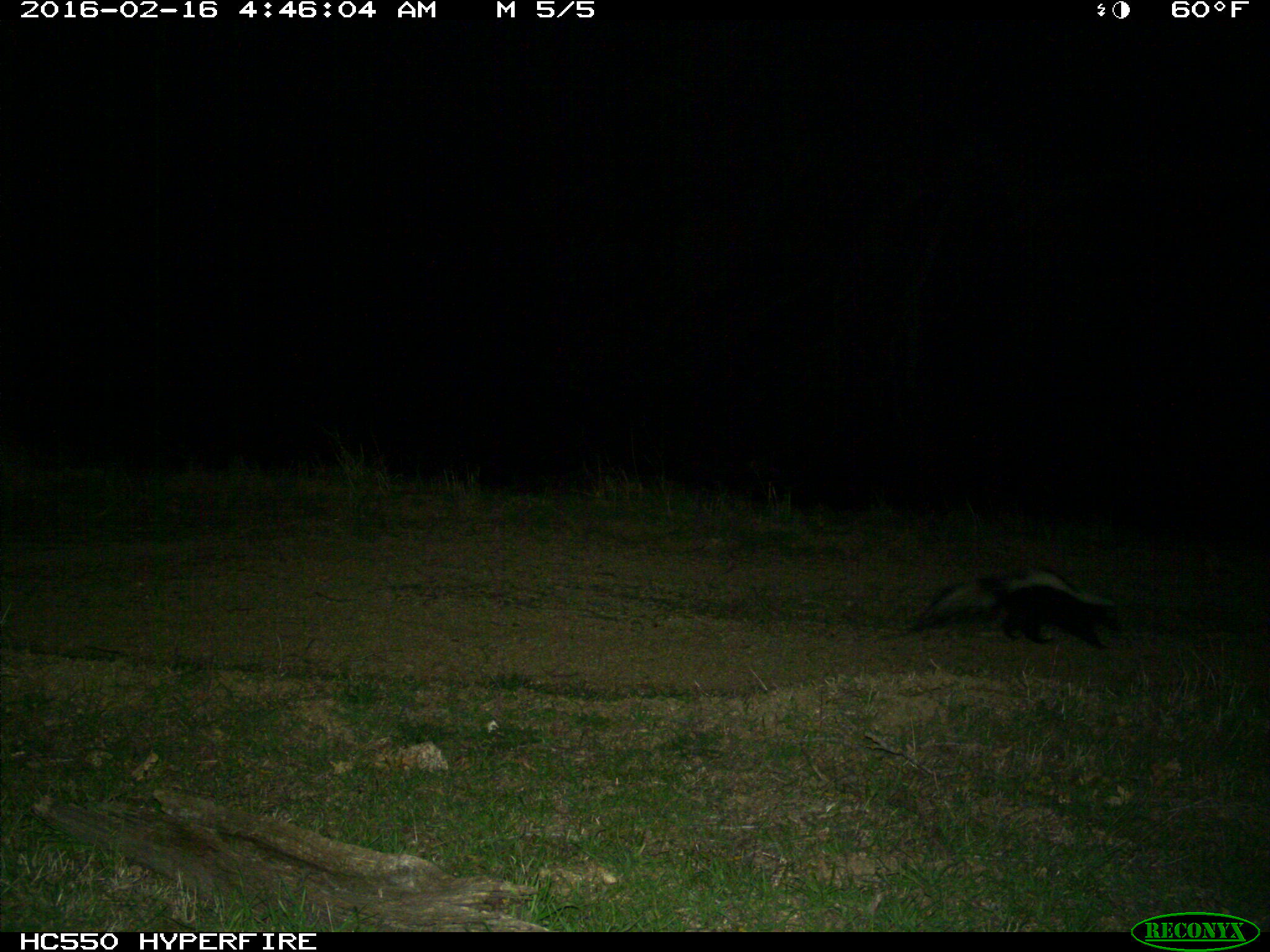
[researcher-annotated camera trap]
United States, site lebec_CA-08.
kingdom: Animalia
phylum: Chordata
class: Mammalia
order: Carnivora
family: Mephitidae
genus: Mephitis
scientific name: Mephitis mephitis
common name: striped skunk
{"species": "Mephitis mephitis (striped skunk)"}